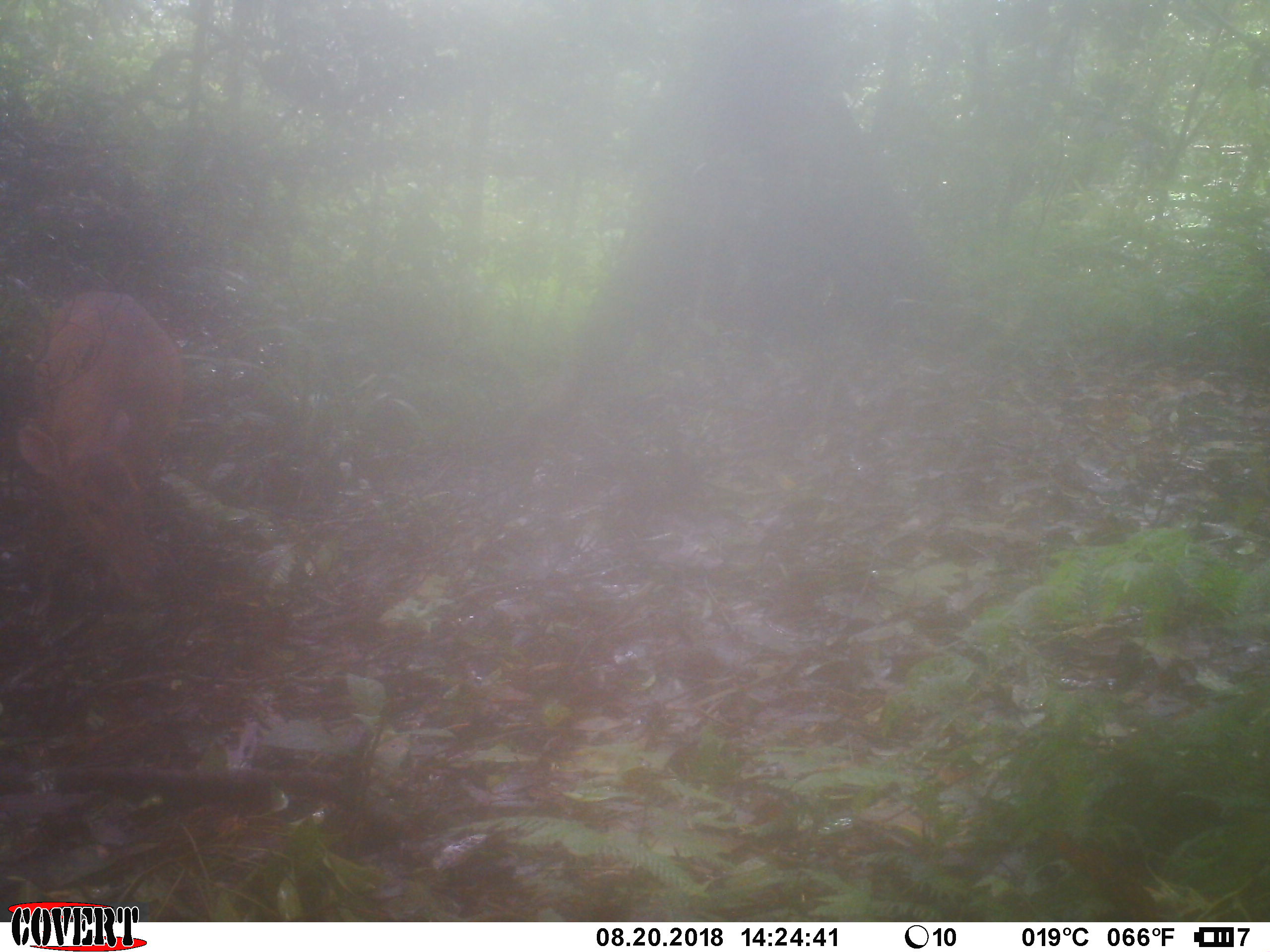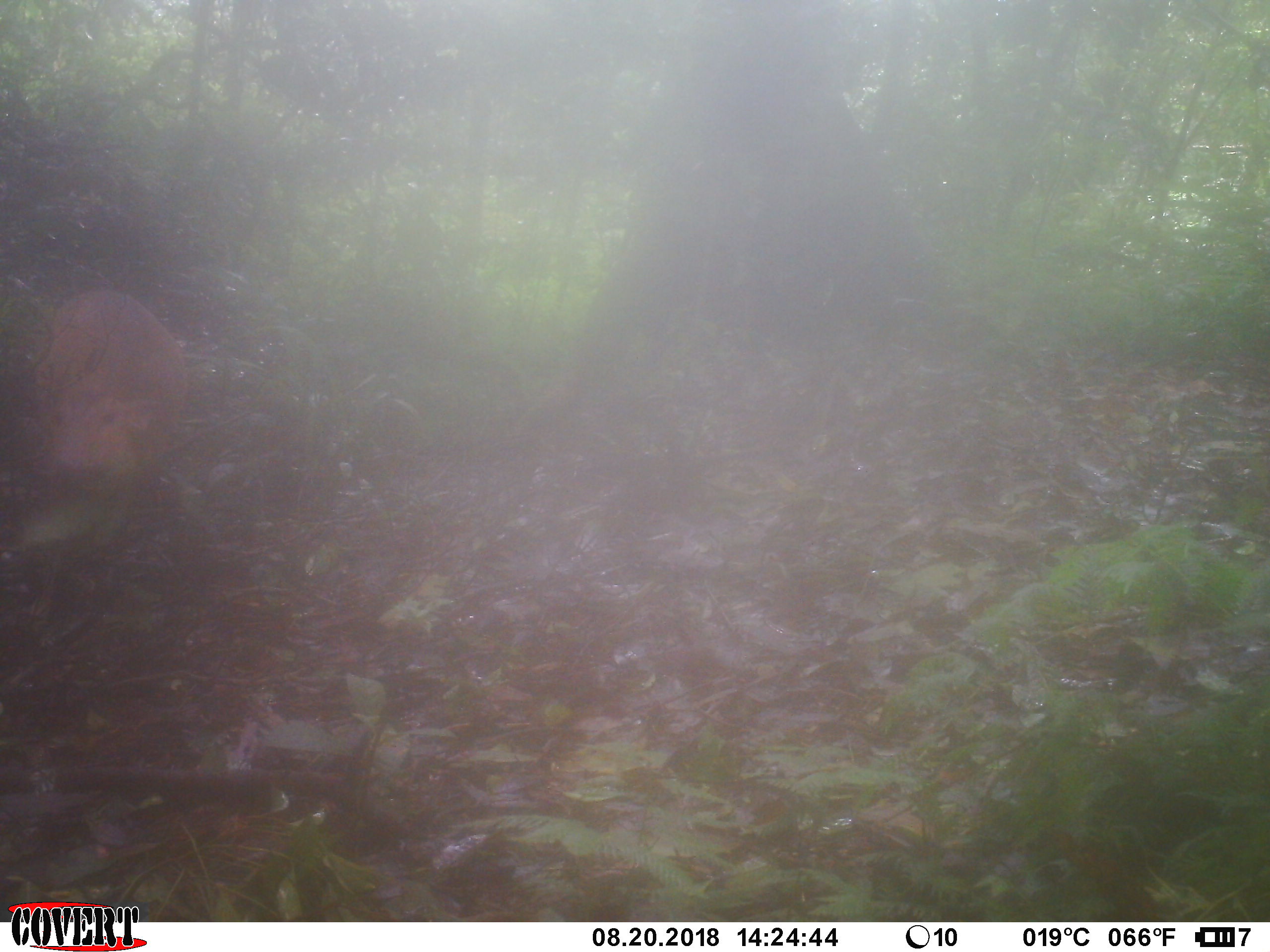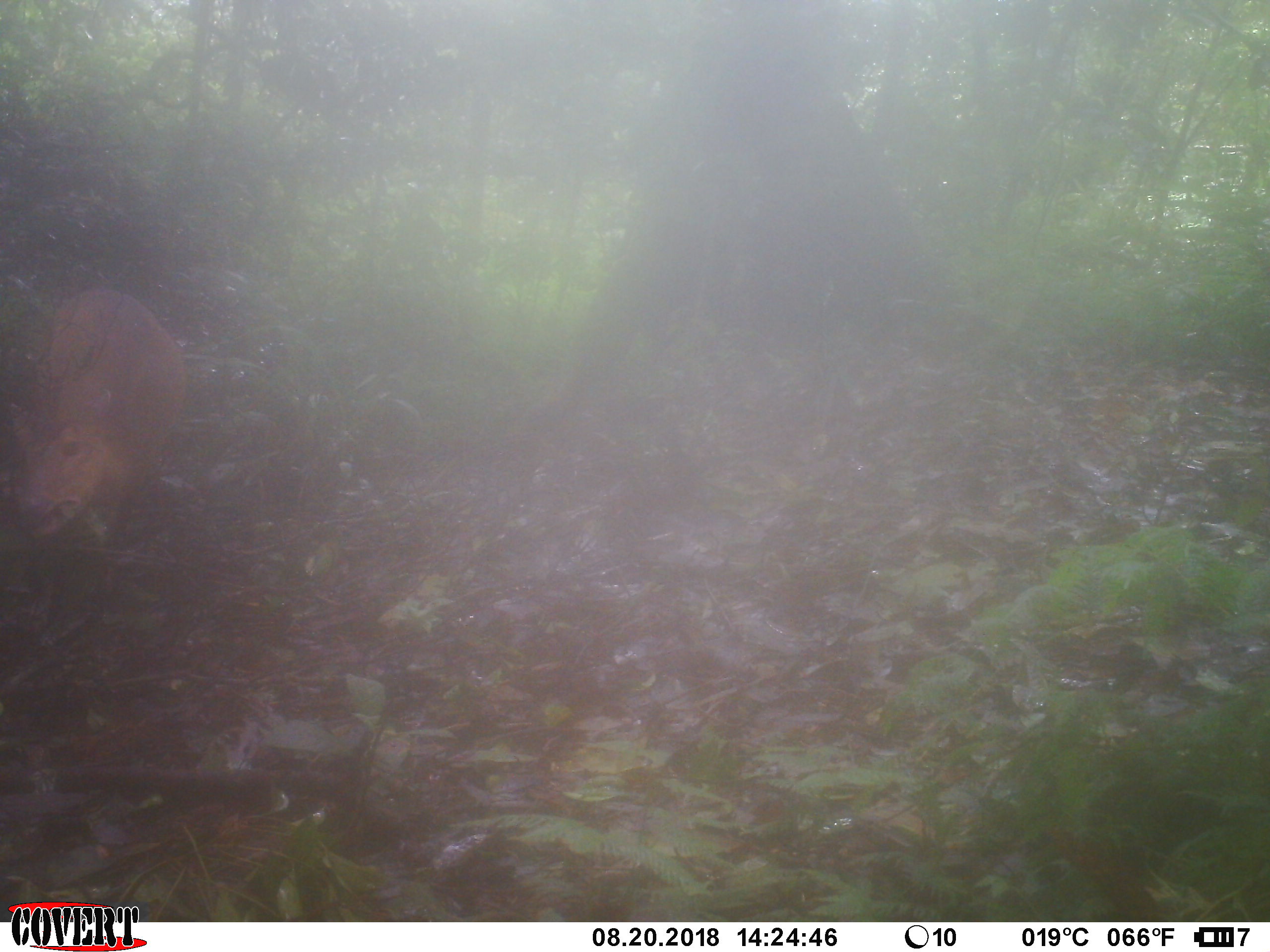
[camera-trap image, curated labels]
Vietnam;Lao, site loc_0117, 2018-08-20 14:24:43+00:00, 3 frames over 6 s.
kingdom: Animalia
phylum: Chordata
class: Mammalia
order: Artiodactyla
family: Cervidae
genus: Muntiacus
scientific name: Muntiacus vuquangensis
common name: large-antlered muntjac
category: large antlered muntjac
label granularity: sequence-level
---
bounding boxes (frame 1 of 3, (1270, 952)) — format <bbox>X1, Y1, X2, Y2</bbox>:
large antlered muntjac: <bbox>16, 289, 184, 619</bbox>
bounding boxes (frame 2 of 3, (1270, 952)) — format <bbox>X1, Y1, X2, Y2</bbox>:
large antlered muntjac: <bbox>33, 287, 188, 482</bbox>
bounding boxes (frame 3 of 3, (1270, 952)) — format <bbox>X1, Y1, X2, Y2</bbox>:
large antlered muntjac: <bbox>20, 288, 186, 542</bbox>